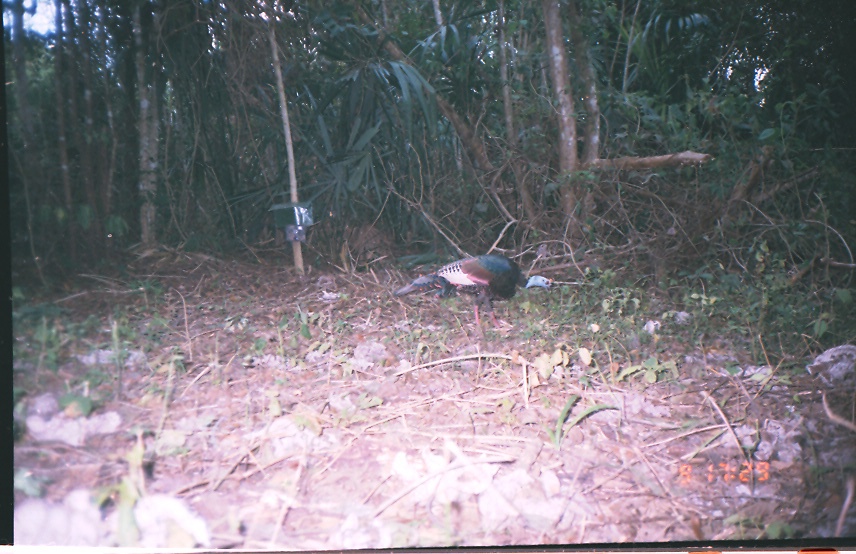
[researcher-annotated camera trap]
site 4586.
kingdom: Animalia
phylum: Chordata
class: Aves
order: Galliformes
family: Phasianidae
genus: Meleagris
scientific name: Meleagris ocellata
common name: ocellated turkey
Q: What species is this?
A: Meleagris ocellata (ocellated turkey).